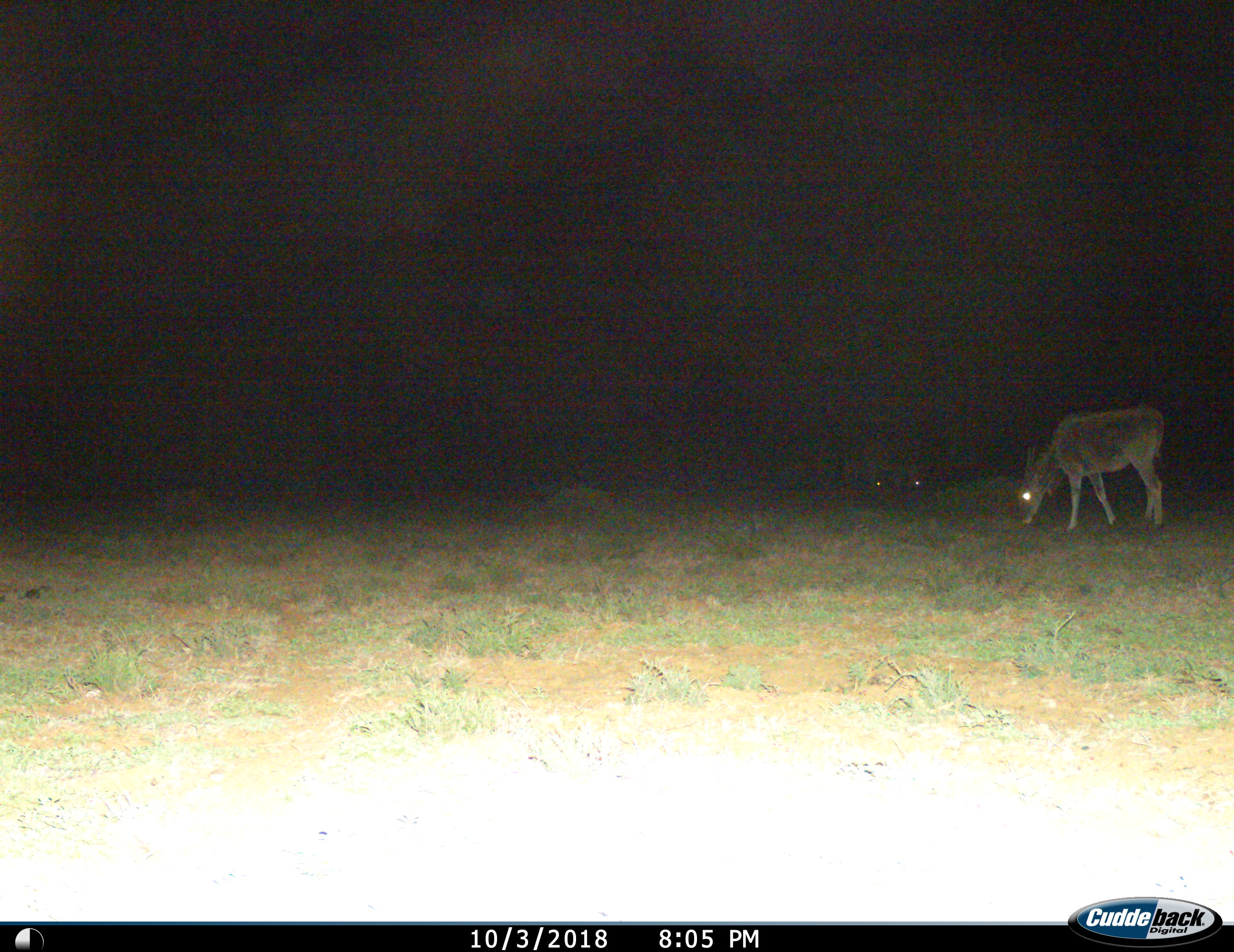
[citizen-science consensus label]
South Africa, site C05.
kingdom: Animalia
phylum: Chordata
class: Mammalia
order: Artiodactyla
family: Bovidae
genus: Tragelaphus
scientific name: Tragelaphus oryx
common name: eland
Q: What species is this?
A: Eland (Tragelaphus oryx).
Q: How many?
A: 3.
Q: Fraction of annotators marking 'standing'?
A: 33%.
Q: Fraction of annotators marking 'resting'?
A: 0%.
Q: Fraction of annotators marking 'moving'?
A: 17%.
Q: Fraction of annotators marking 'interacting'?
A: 0%.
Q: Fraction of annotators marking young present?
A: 0%.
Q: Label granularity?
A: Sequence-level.